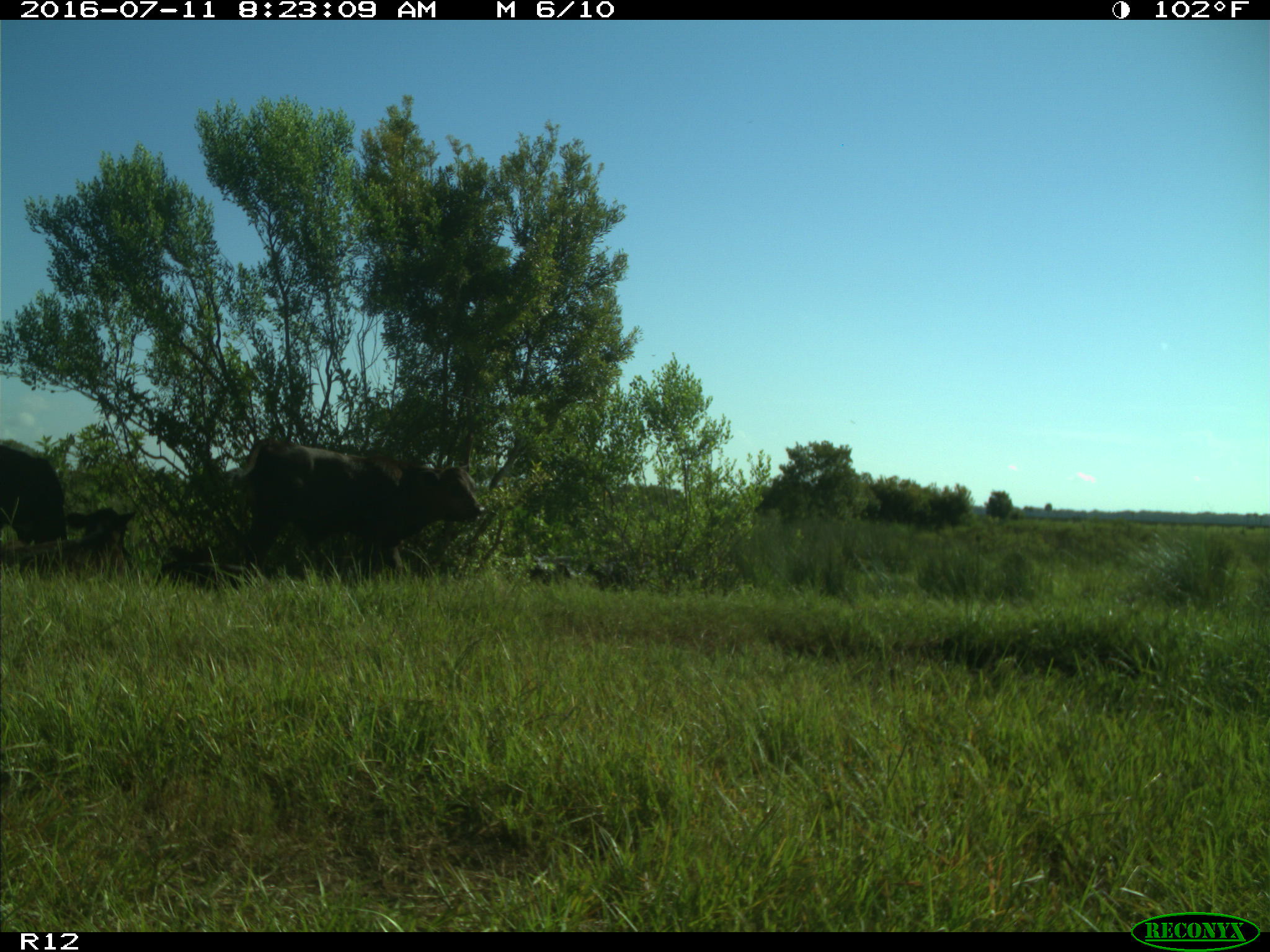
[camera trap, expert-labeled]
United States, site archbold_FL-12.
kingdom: Animalia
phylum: Chordata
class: Mammalia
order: Artiodactyla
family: Bovidae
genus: Bos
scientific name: Bos taurus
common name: domestic cow